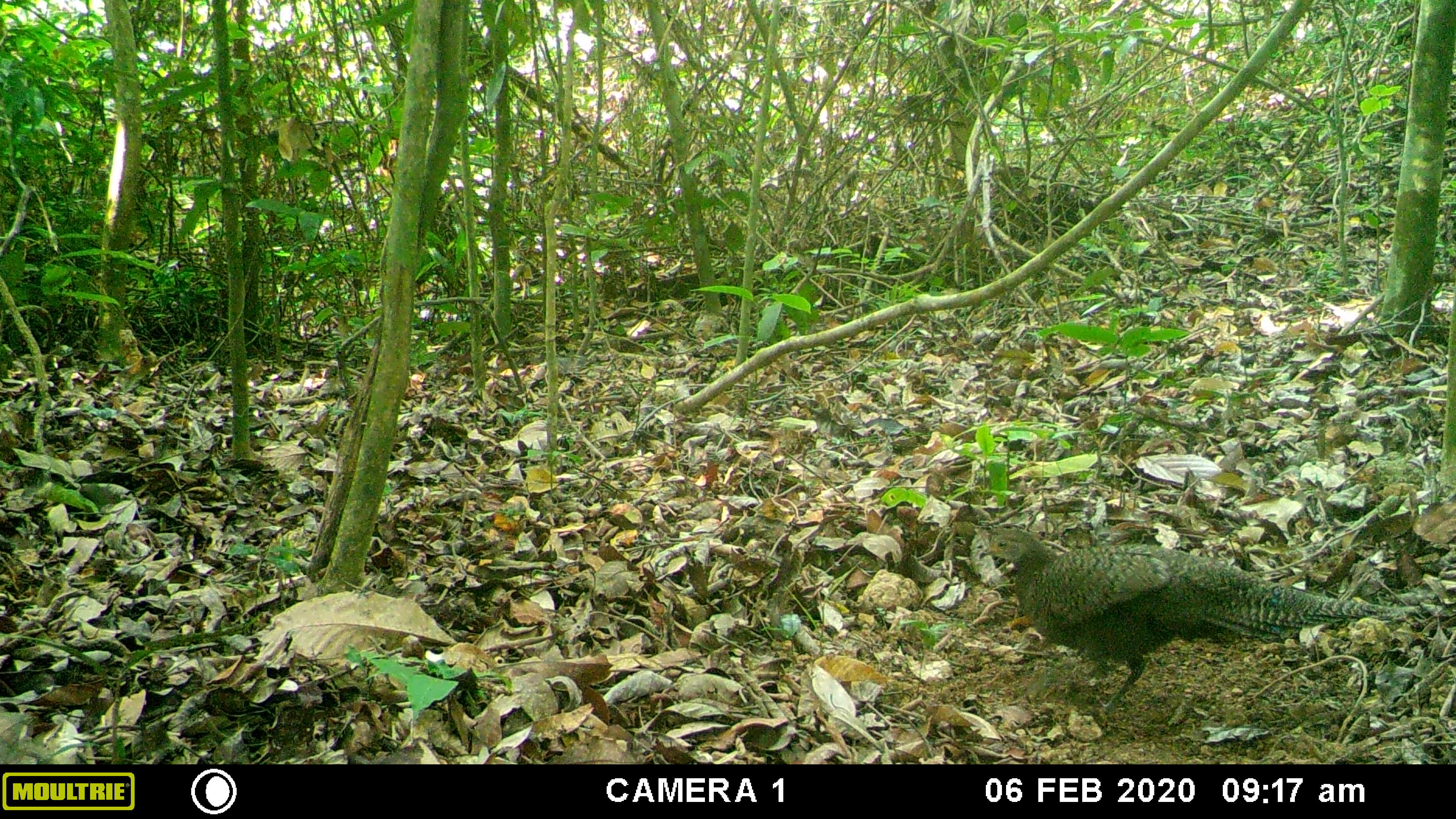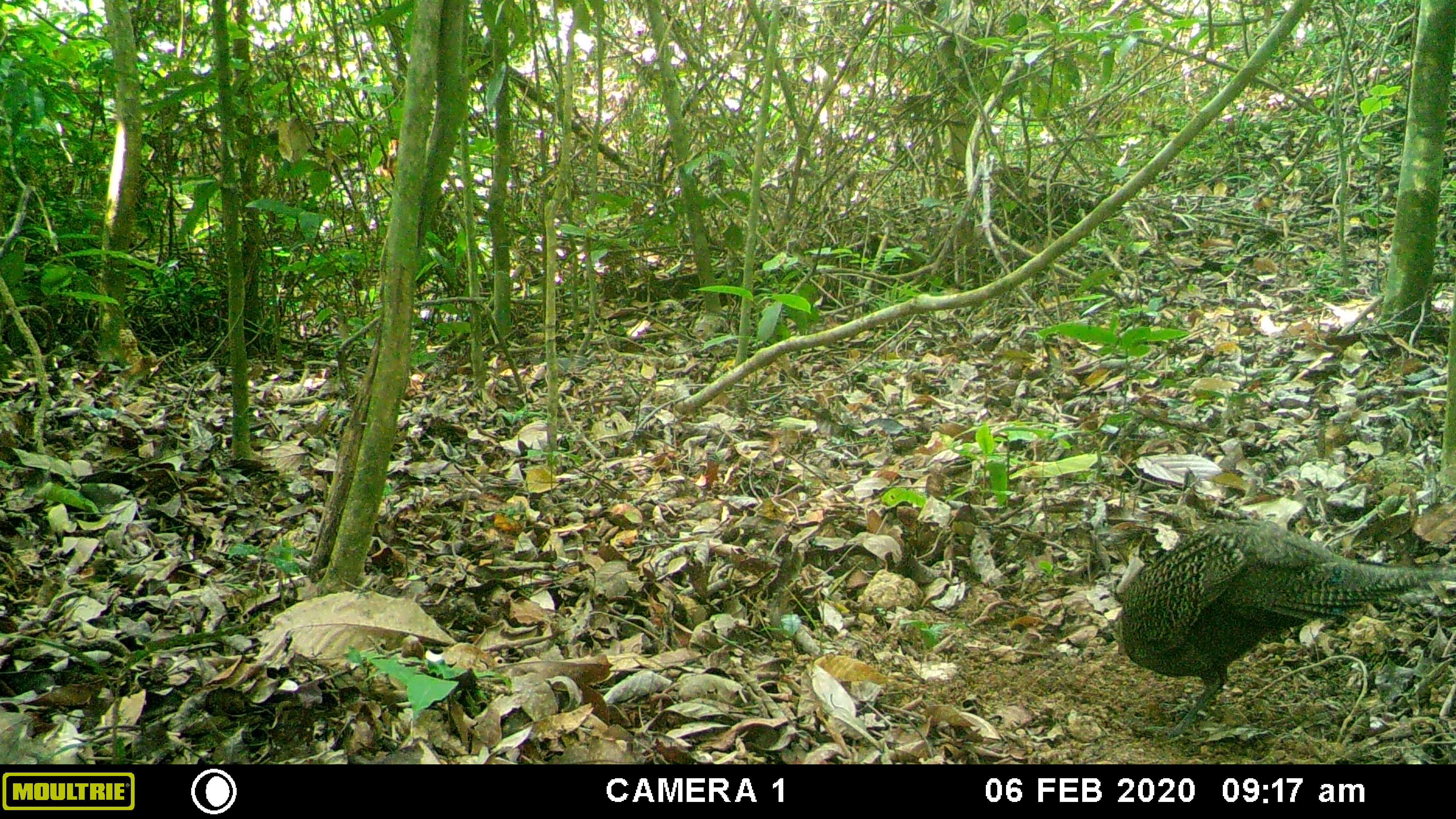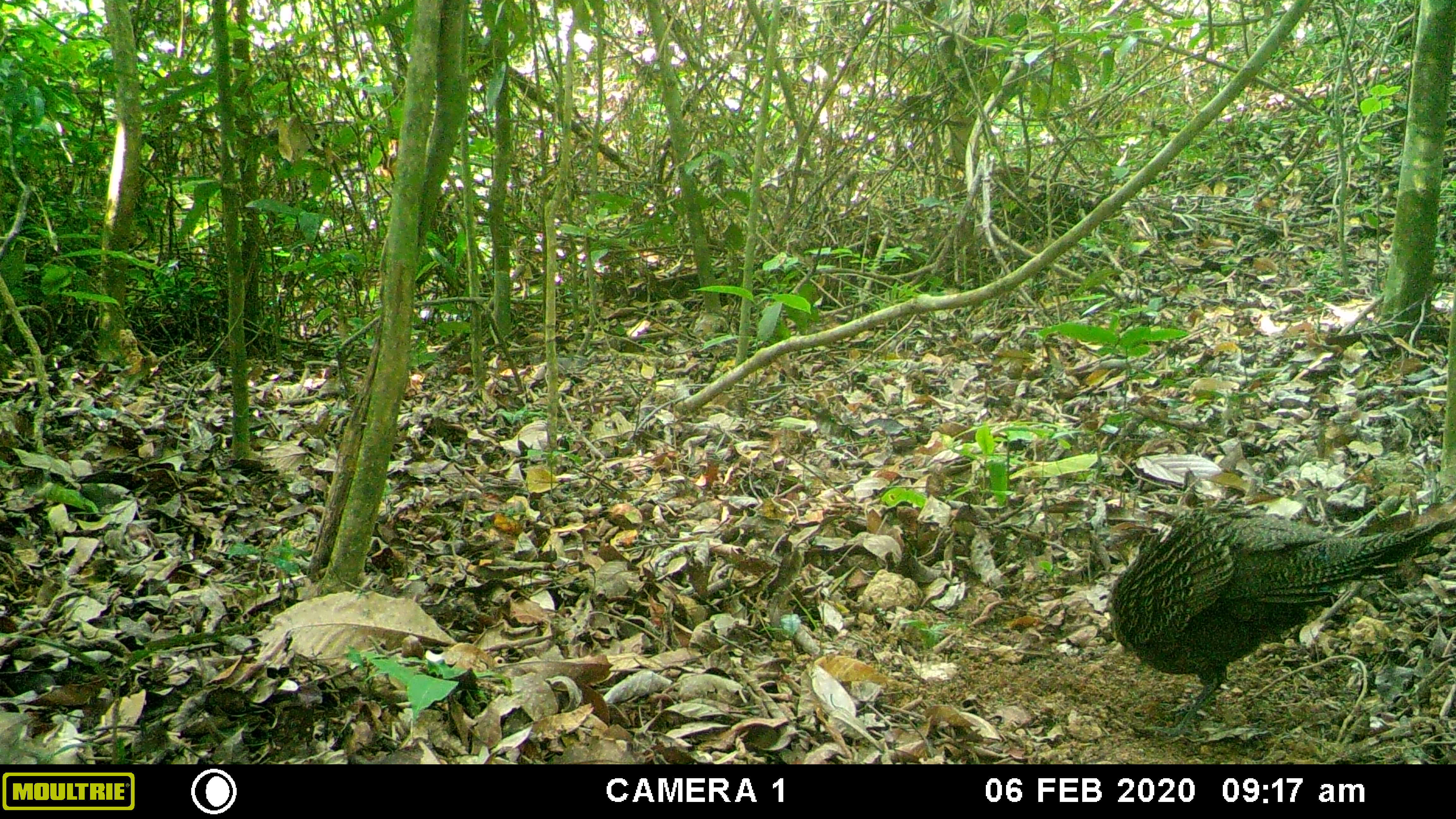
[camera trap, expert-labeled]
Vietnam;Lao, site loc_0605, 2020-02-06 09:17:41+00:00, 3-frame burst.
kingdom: Animalia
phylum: Chordata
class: Aves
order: Galliformes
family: Phasianidae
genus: Polyplectron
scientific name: Polyplectron bicalcaratum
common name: gray peacock-pheasant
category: grey peacock pheasant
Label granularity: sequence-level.